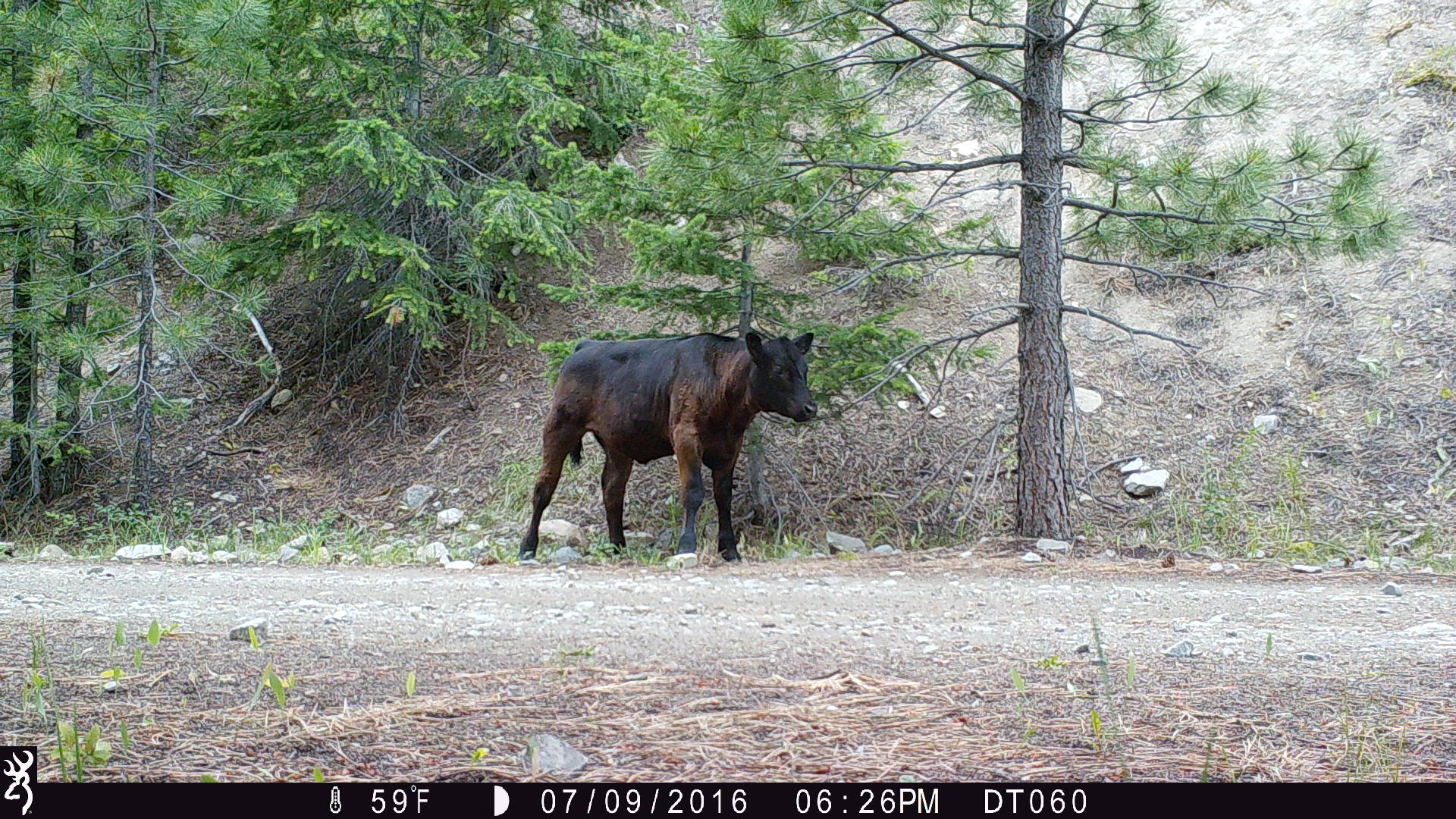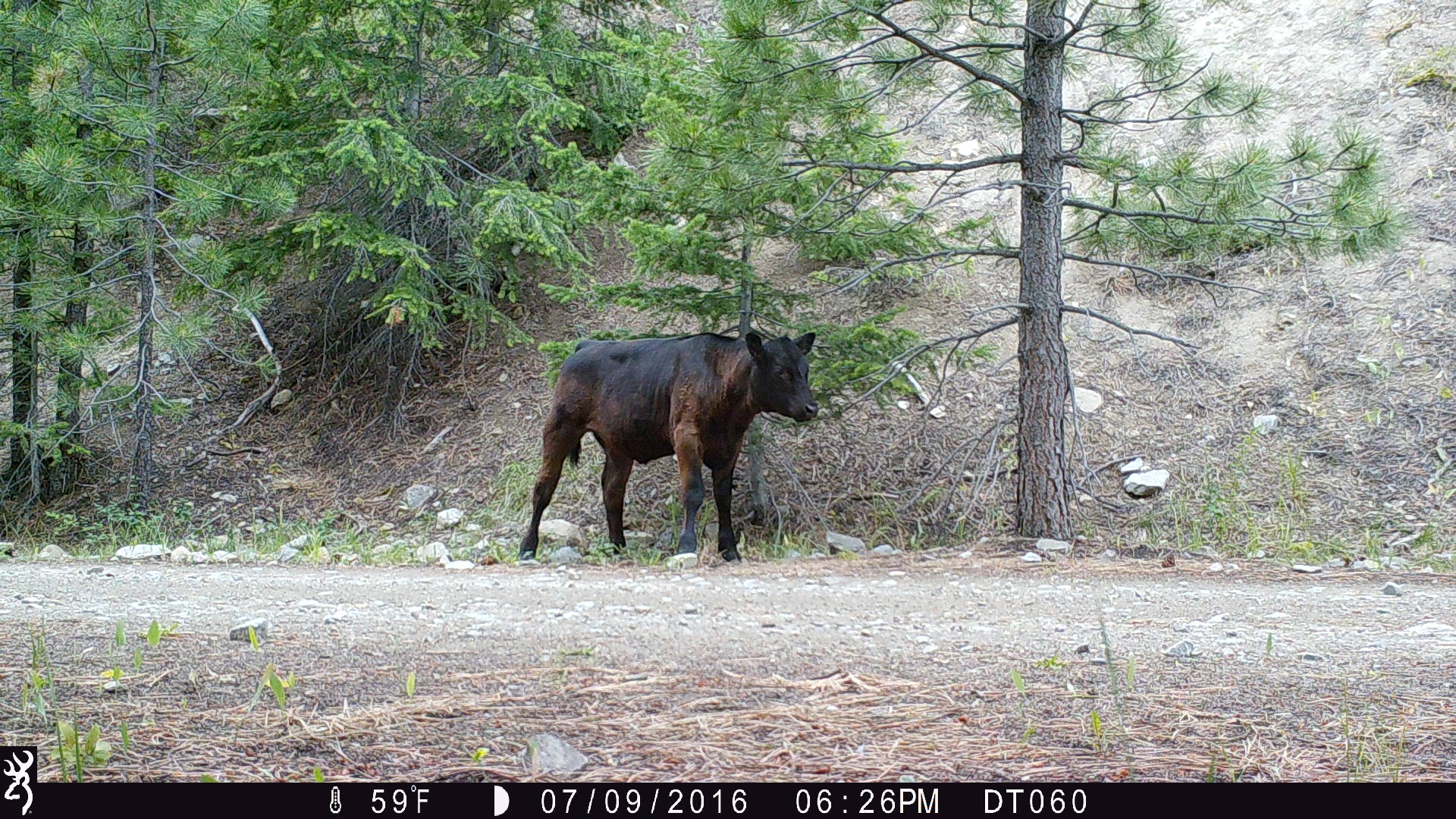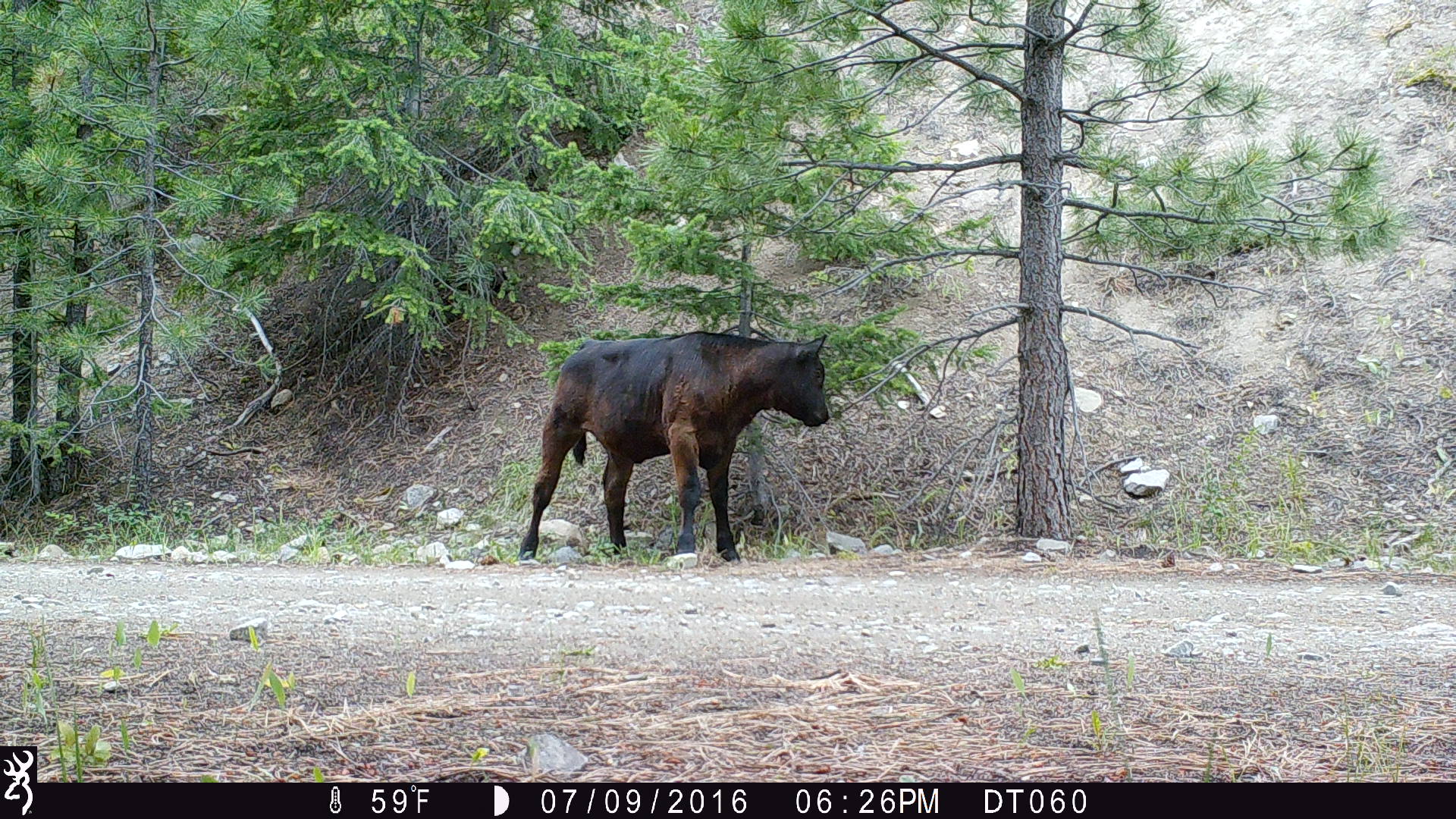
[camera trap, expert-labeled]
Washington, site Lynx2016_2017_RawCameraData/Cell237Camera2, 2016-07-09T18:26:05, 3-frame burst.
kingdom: Animalia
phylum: Chordata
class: Mammalia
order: Artiodactyla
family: Bovidae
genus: Bos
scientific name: Bos taurus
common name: domestic cattle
Domestic cattle (Bos taurus). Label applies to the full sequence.